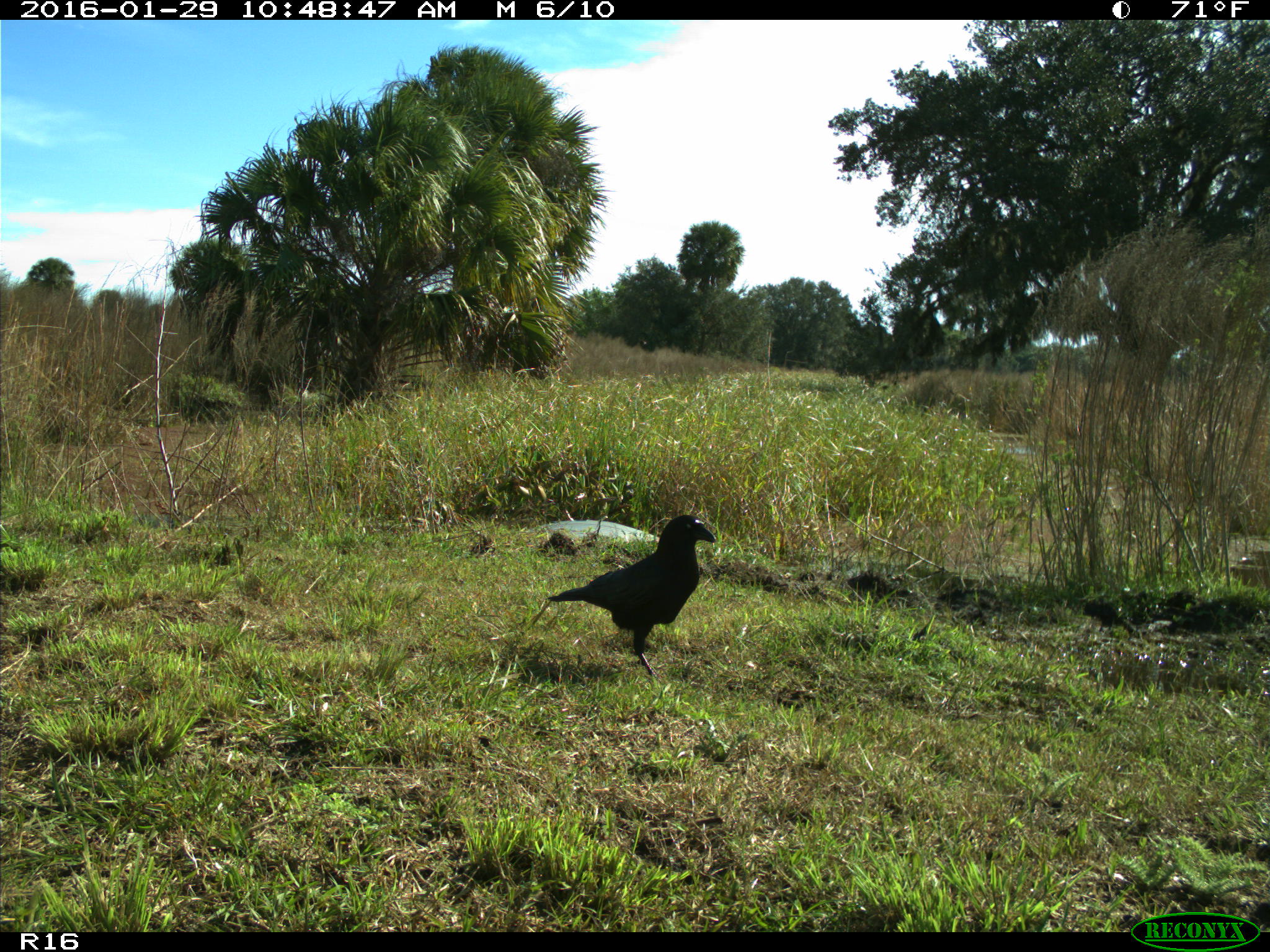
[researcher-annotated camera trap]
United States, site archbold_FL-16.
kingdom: Animalia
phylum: Chordata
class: Aves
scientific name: Aves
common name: birds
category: unidentified bird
Unidentified bird (birds) (Aves).